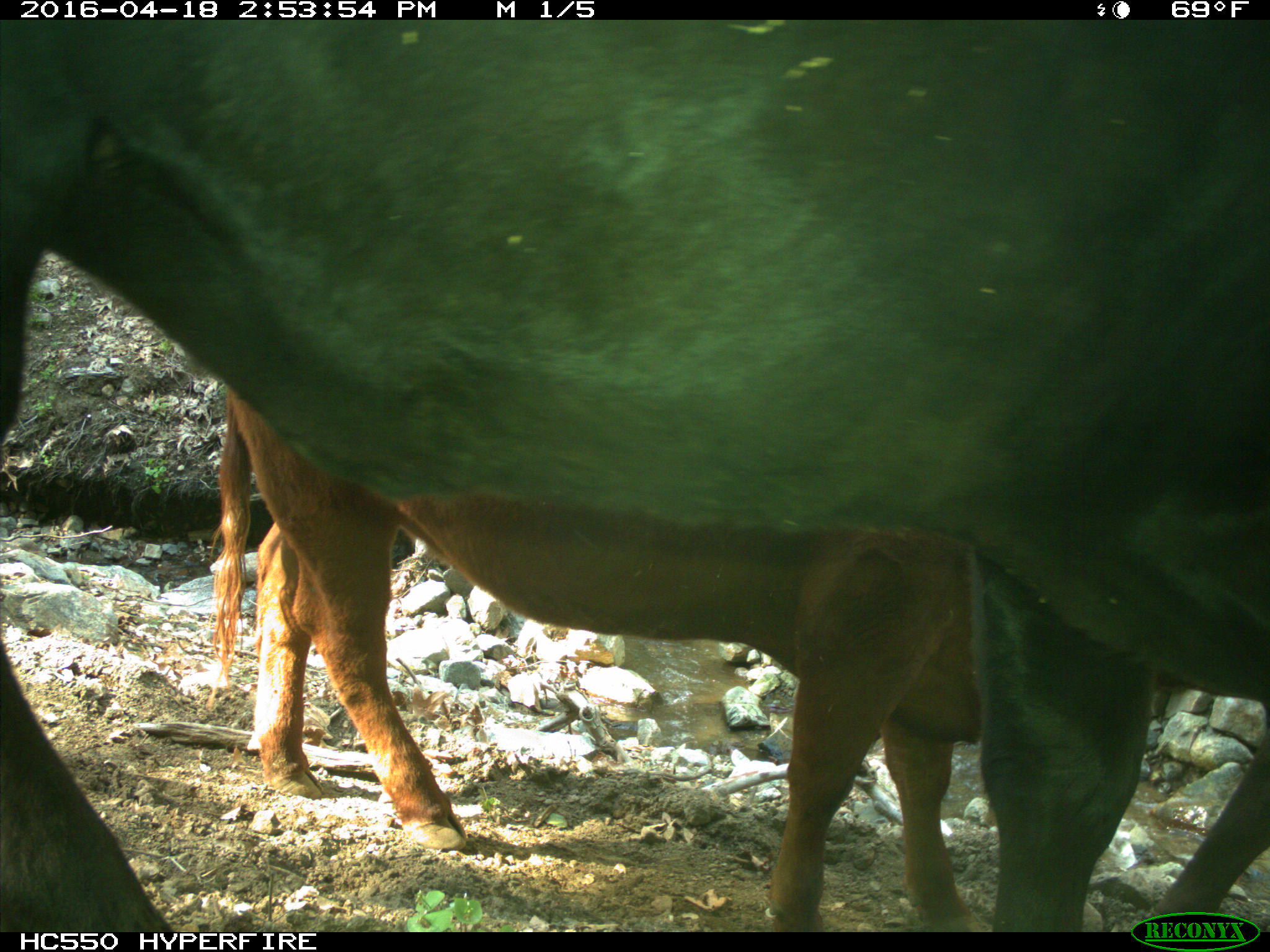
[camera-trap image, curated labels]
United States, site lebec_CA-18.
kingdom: Animalia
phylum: Chordata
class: Mammalia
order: Artiodactyla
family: Bovidae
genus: Bos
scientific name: Bos taurus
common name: domestic cow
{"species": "Bos taurus (domestic cow)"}